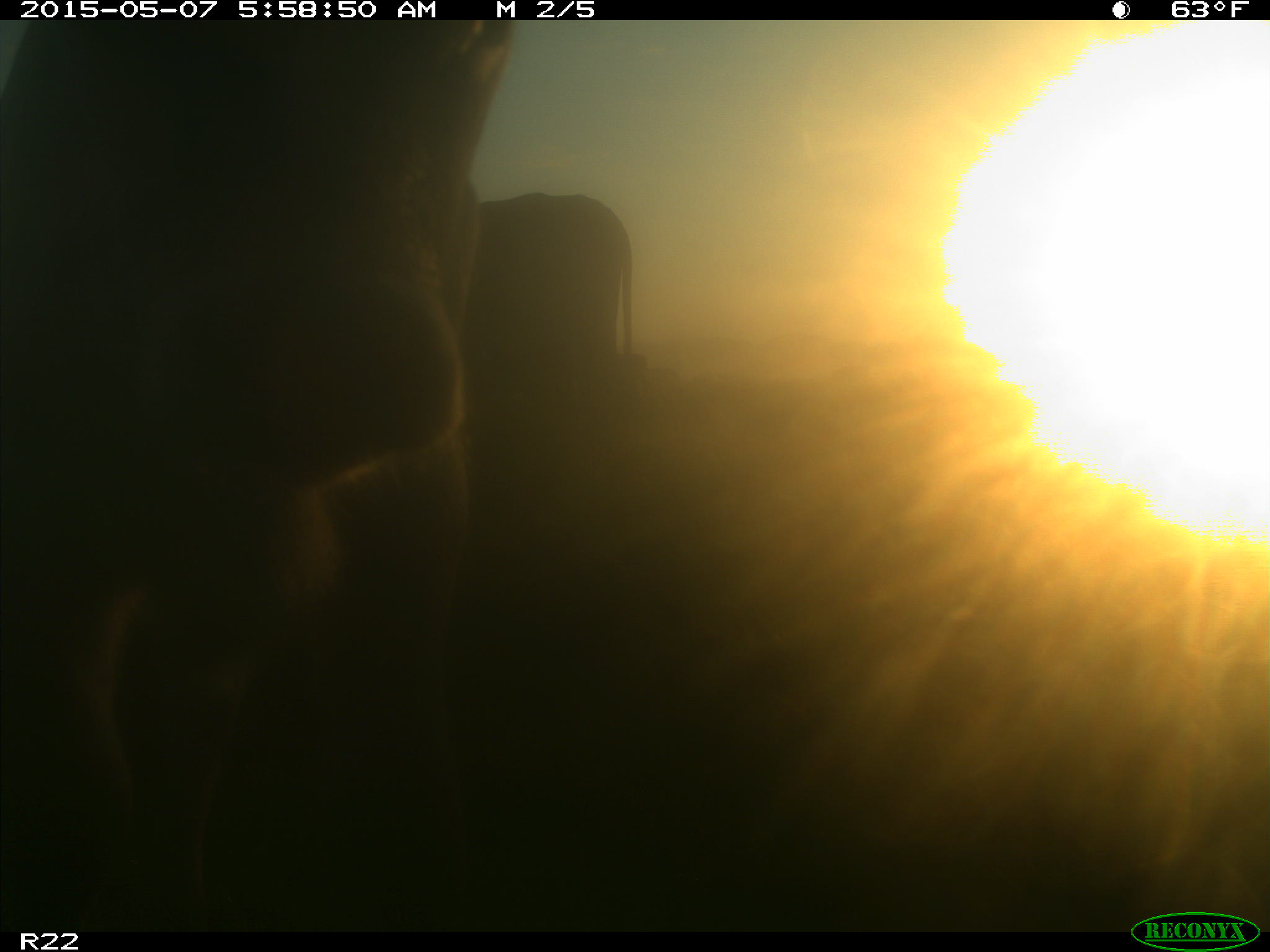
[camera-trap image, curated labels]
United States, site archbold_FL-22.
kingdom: Animalia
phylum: Chordata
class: Mammalia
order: Artiodactyla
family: Bovidae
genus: Bos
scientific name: Bos taurus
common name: domestic cow